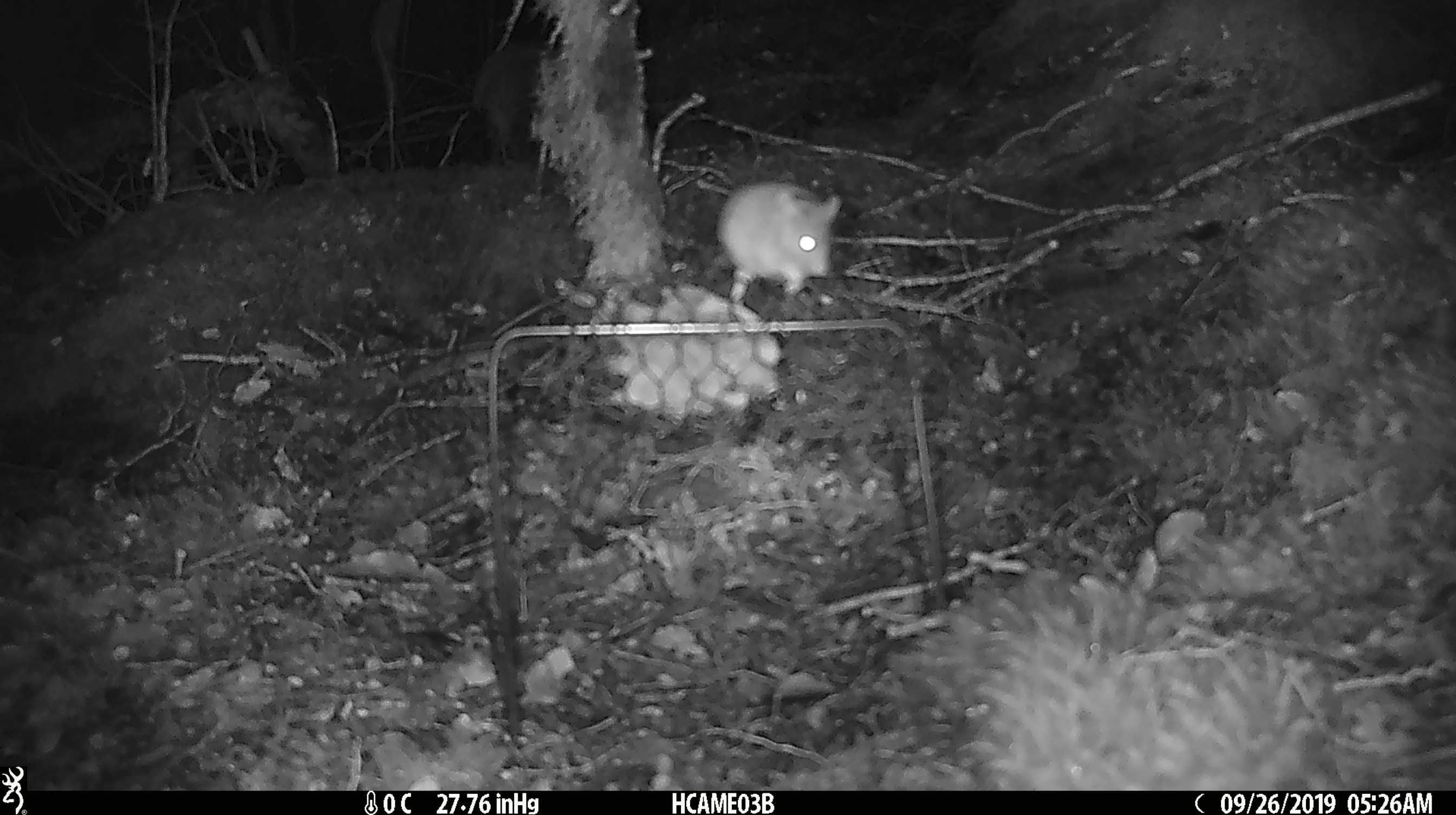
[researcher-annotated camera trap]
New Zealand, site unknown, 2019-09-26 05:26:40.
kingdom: Animalia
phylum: Chordata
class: Mammalia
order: Rodentia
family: Muridae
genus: Mus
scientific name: Mus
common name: mouse